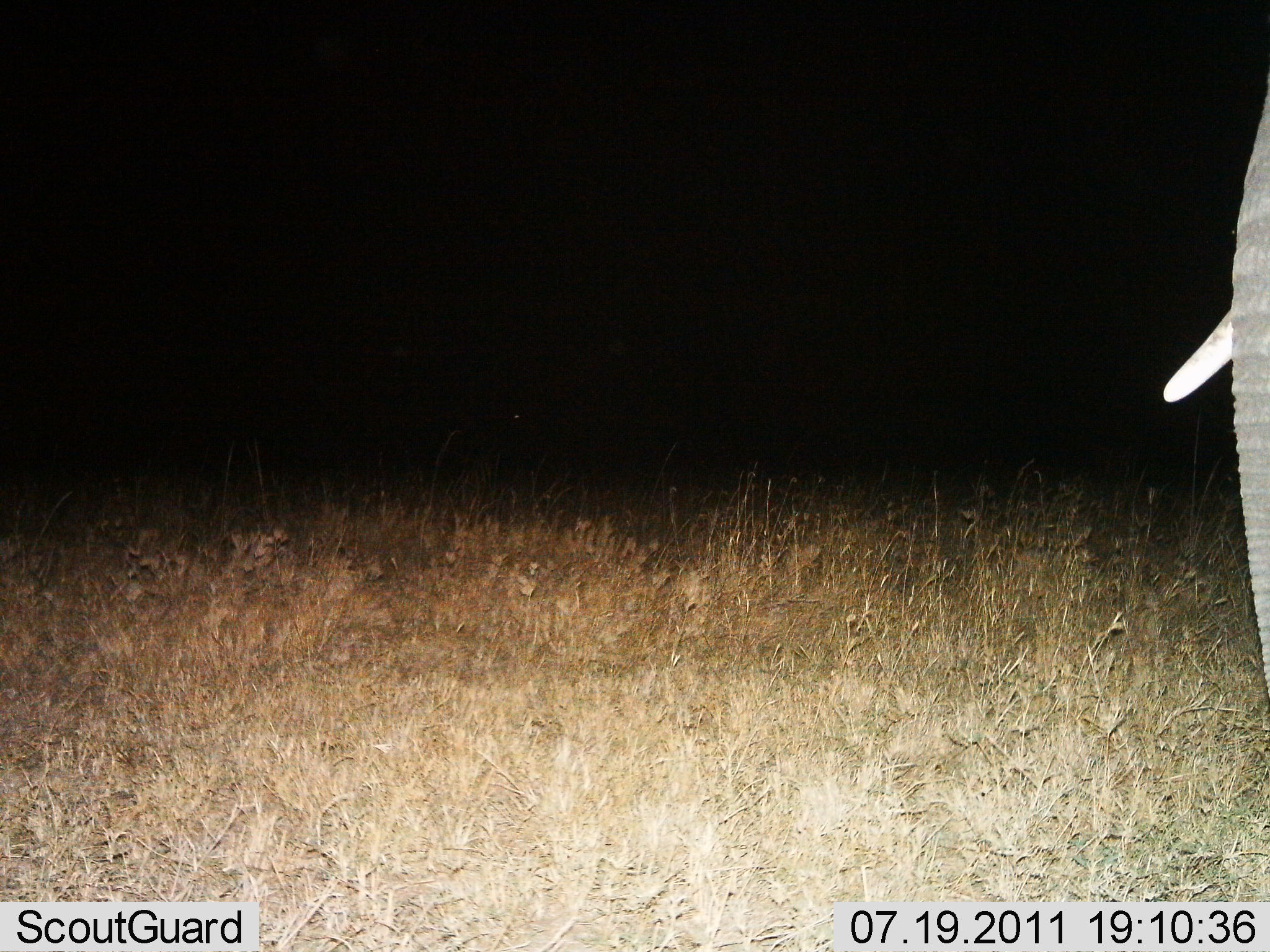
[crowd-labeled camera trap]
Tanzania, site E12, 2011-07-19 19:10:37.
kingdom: Animalia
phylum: Chordata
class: Mammalia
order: Proboscidea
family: Elephantidae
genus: Loxodonta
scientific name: Loxodonta africana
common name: african bush elephant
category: elephant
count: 1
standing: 92%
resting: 0%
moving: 0%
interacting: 0%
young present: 0%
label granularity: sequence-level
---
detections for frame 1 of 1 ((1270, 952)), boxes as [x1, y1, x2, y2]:
animal: [1163, 82, 1270, 731]